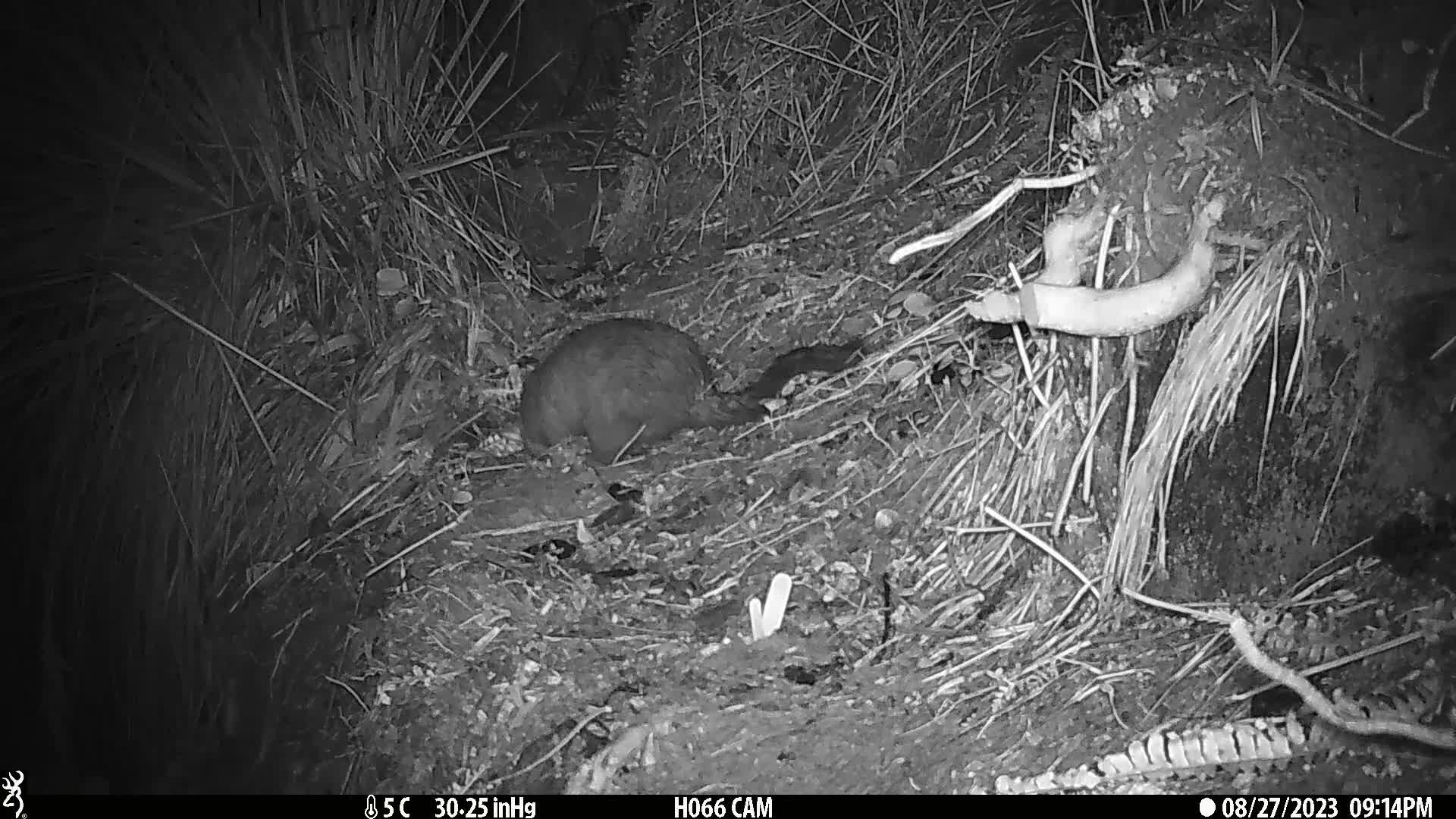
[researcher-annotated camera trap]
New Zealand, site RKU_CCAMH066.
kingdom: Animalia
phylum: Chordata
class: Mammalia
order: Diprotodontia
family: Phalangeridae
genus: Trichosurus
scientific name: Trichosurus vulpecula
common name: common brushtail possum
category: possum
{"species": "possum (common brushtail possum) (Trichosurus vulpecula)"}